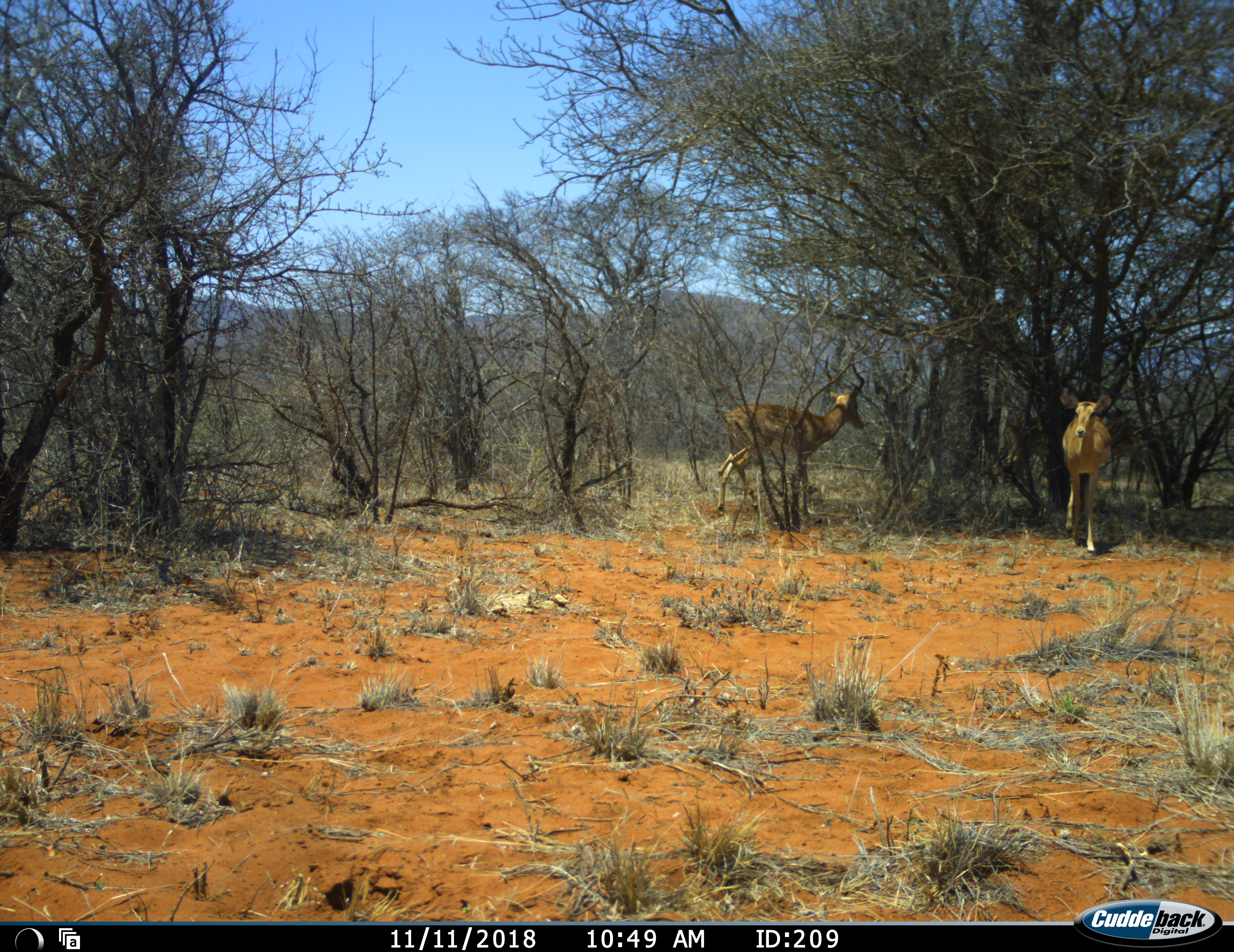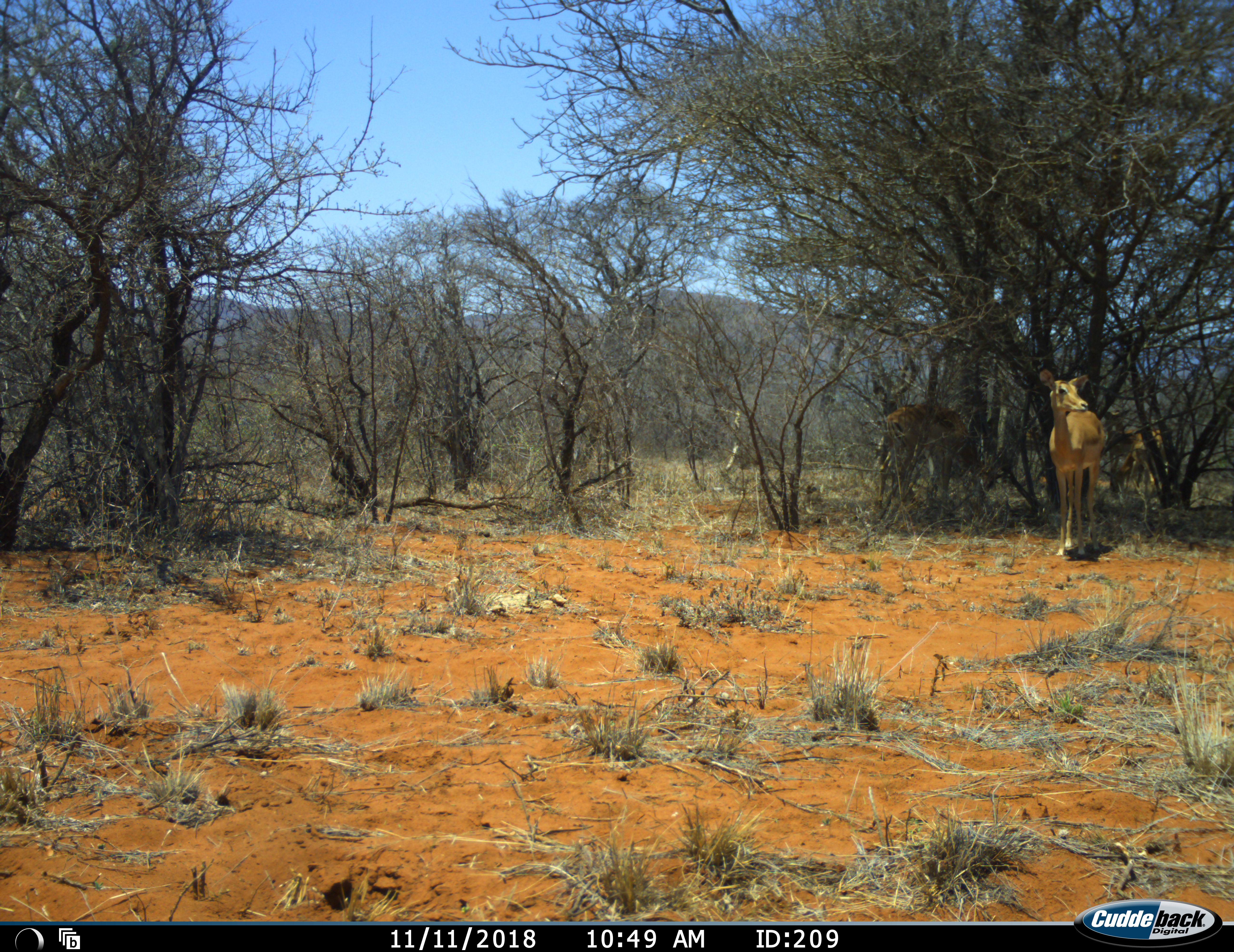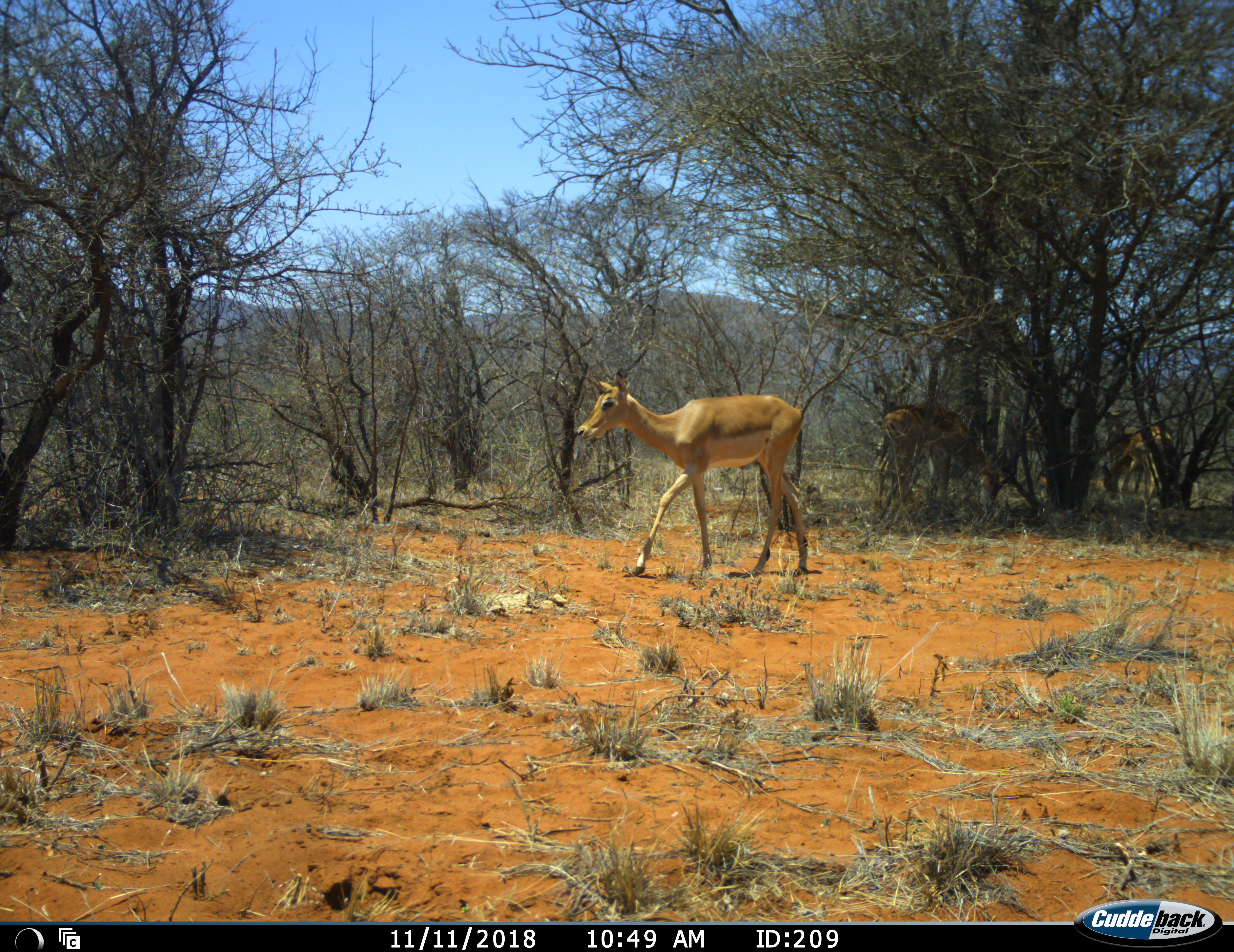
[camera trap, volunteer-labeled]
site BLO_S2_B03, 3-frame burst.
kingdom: Animalia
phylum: Chordata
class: Mammalia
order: Artiodactyla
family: Bovidae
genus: Aepyceros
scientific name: Aepyceros melampus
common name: impala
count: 3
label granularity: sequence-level